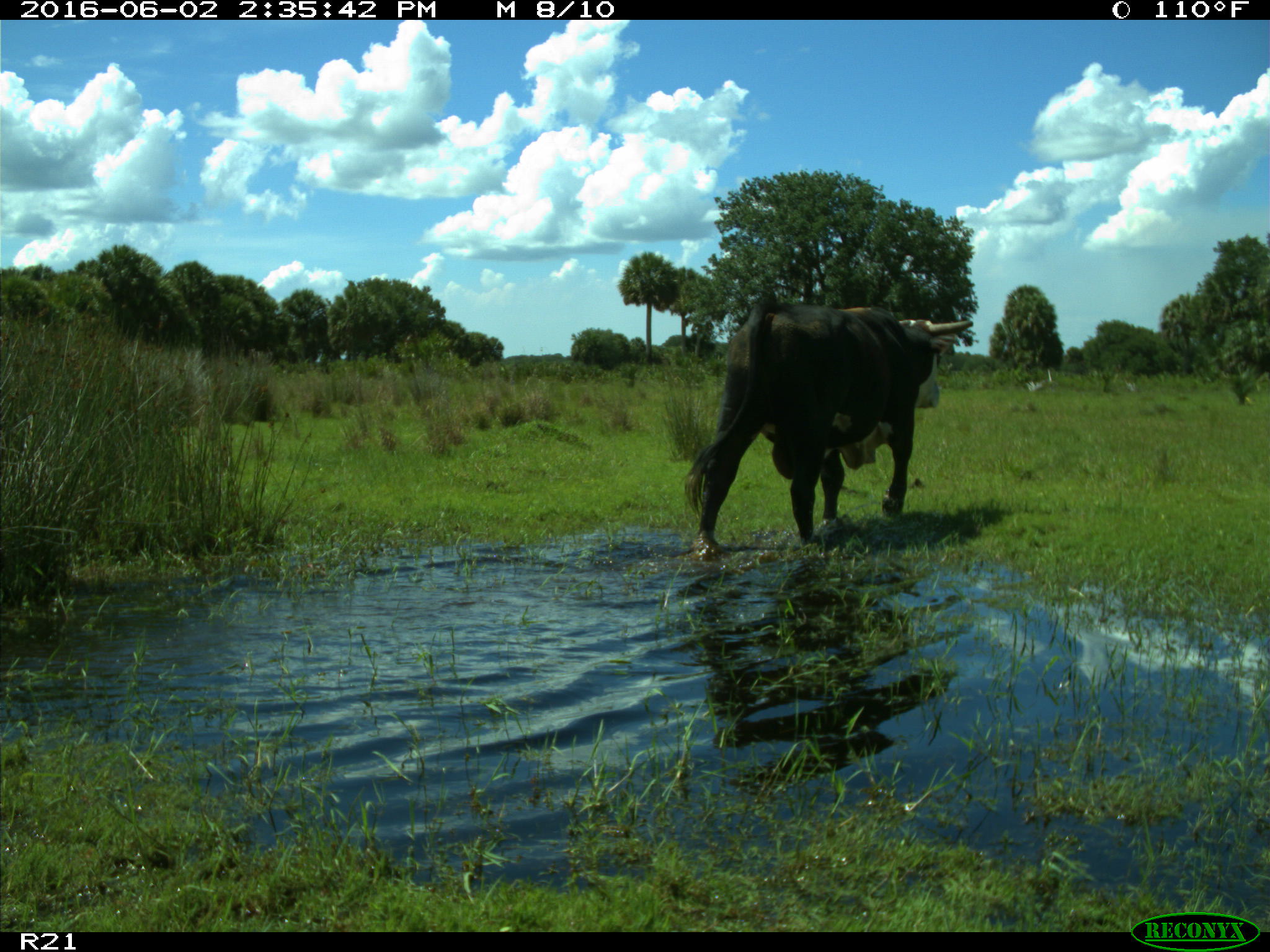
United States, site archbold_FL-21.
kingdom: Animalia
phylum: Chordata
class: Mammalia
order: Artiodactyla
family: Bovidae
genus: Bos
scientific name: Bos taurus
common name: domestic cow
Bos taurus (domestic cow).